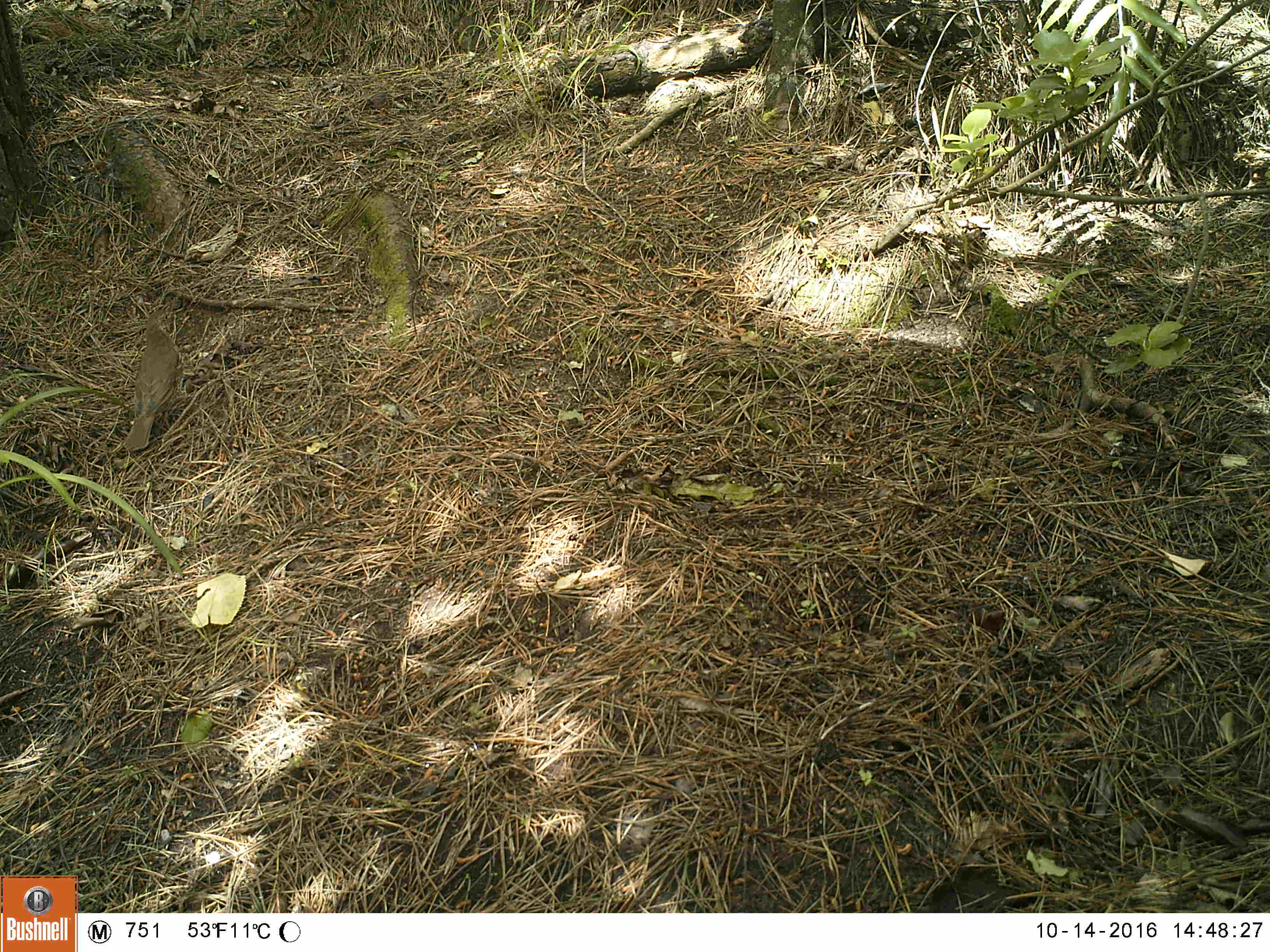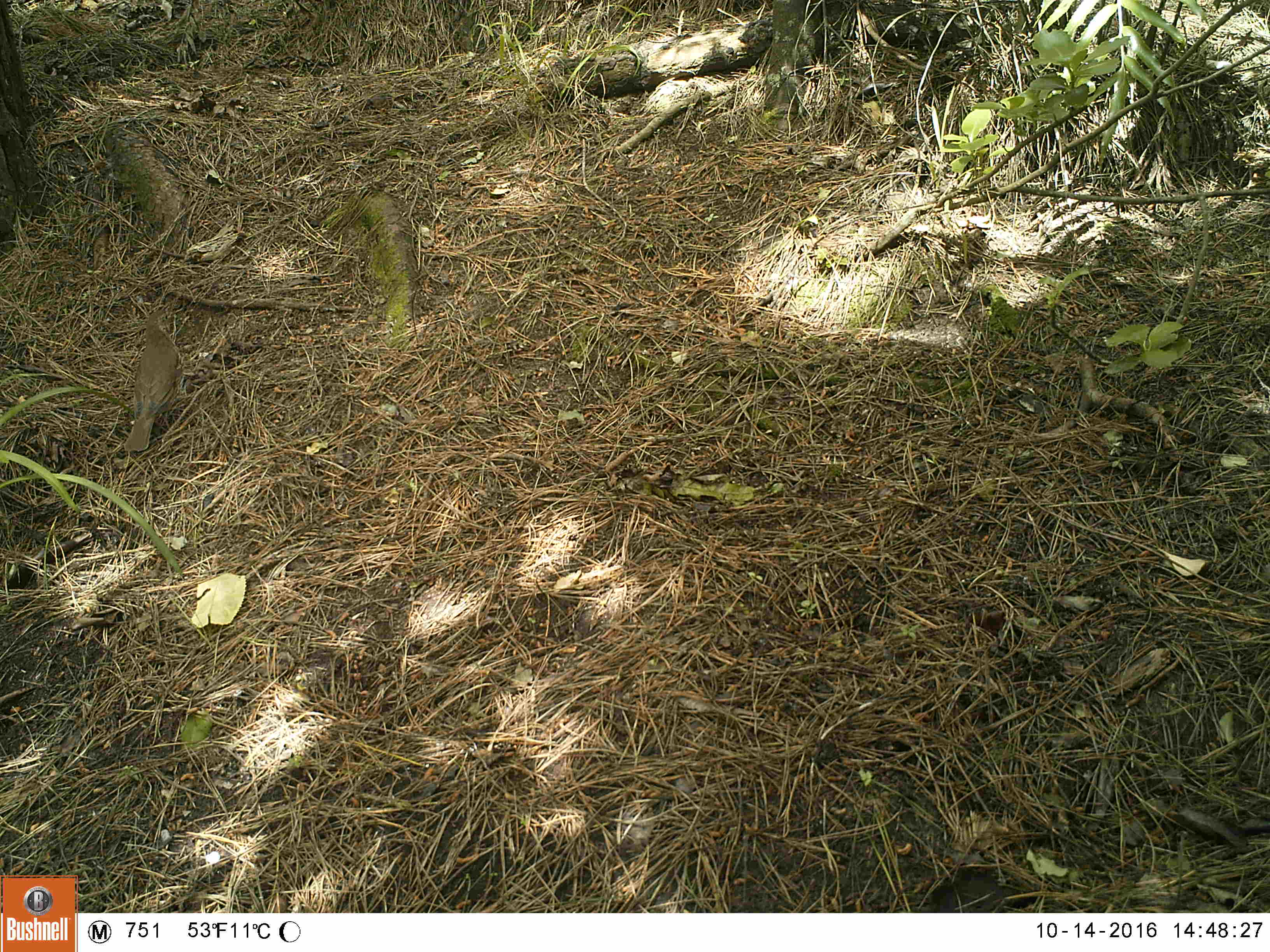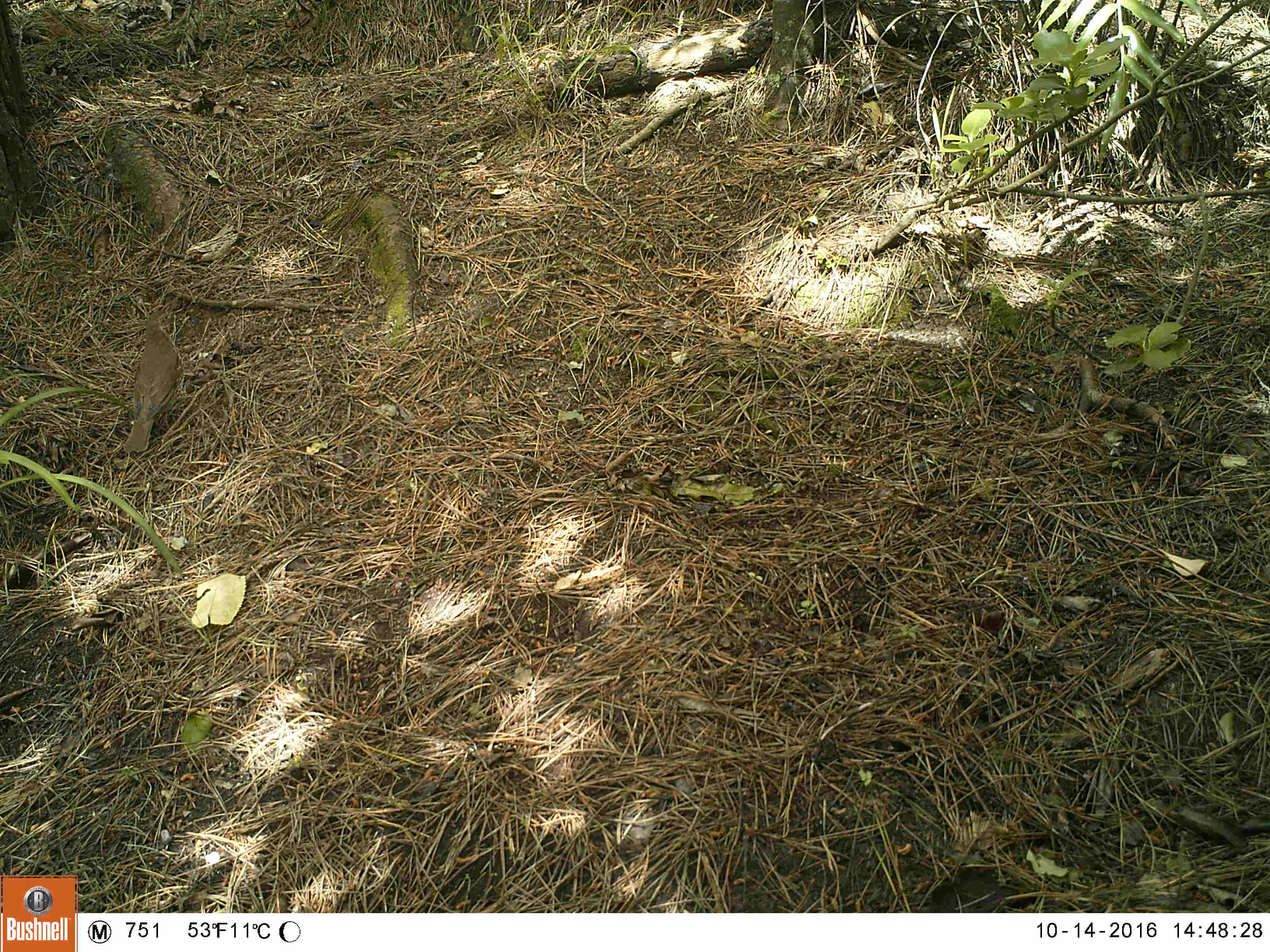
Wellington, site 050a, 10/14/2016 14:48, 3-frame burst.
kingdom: Animalia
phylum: Chordata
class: Aves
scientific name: Aves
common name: bird